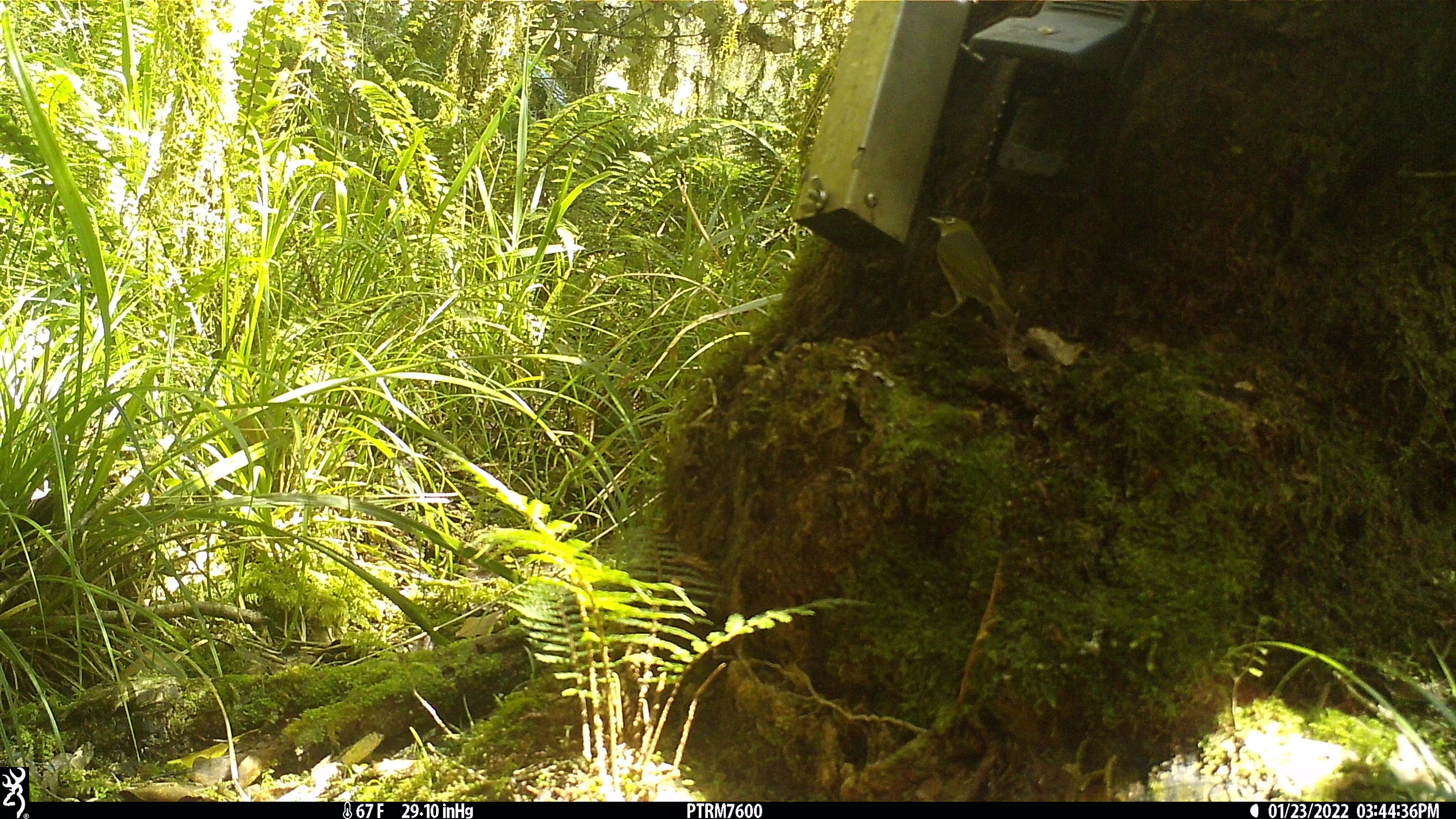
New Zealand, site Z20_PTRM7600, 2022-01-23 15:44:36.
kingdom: Animalia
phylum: Chordata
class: Aves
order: Passeriformes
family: Zosteropidae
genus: Zosterops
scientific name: Zosterops lateralis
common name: silvereye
Silvereye (Zosterops lateralis).